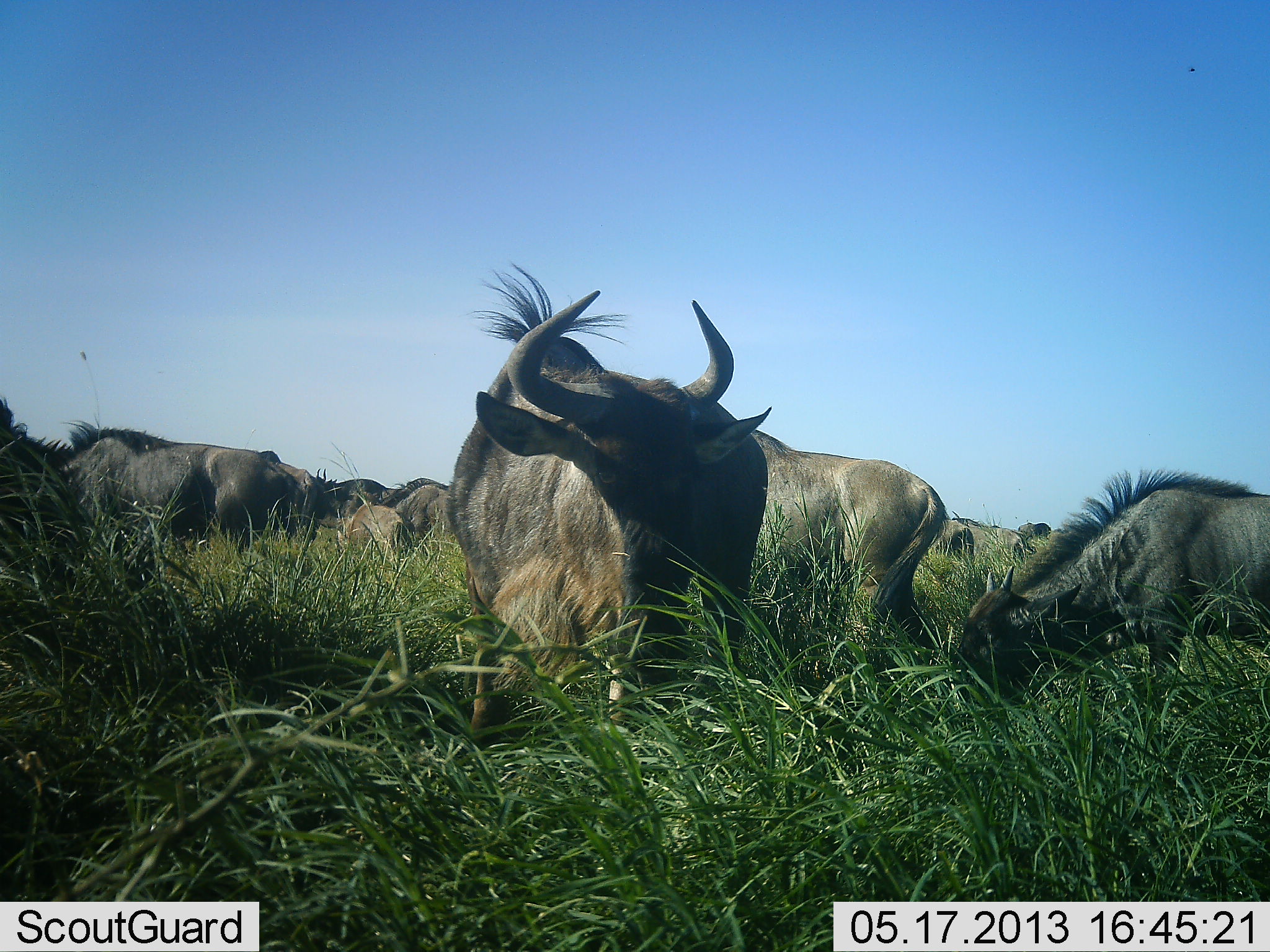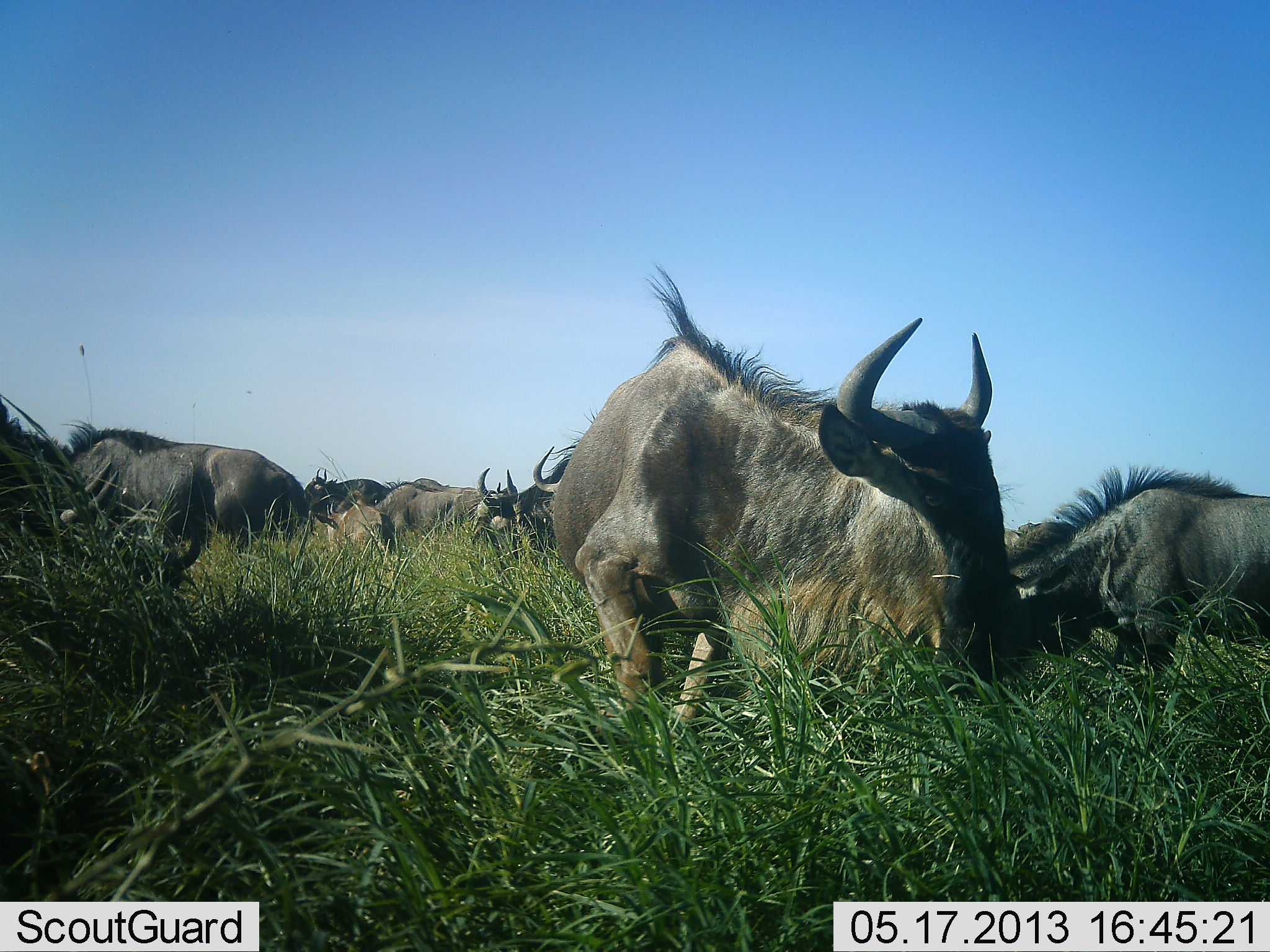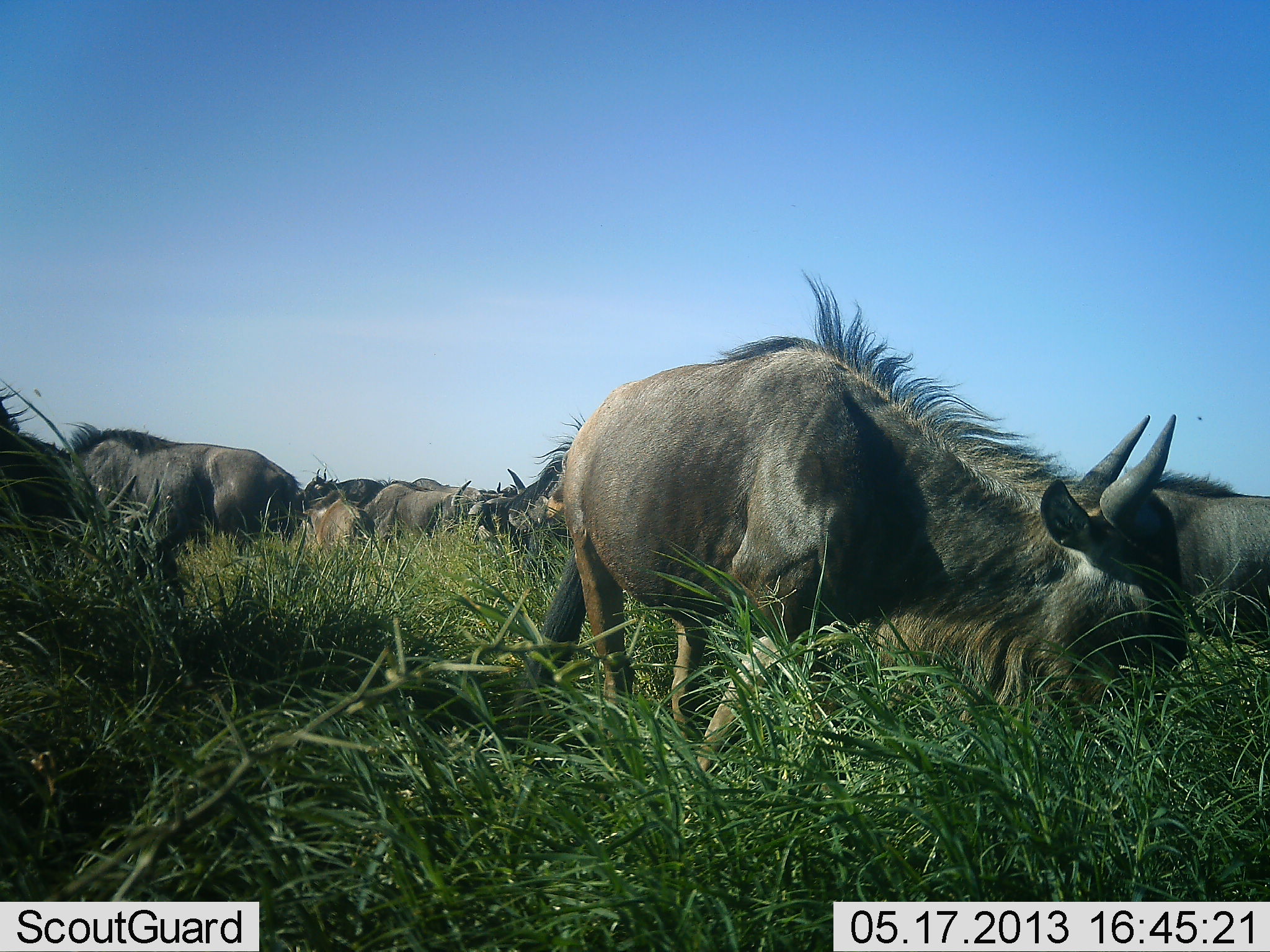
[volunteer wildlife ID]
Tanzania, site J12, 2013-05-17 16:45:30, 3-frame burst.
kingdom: Animalia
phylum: Chordata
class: Mammalia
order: Artiodactyla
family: Bovidae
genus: Connochaetes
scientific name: Connochaetes taurinus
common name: blue wildebeest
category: wildebeest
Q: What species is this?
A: Wildebeest (blue wildebeest) (Connochaetes taurinus).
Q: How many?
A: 11-50.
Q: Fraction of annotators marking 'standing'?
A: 62%.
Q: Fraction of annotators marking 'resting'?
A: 12%.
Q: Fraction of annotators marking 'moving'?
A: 34%.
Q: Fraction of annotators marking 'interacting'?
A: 3%.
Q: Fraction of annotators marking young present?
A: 12%.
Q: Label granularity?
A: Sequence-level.